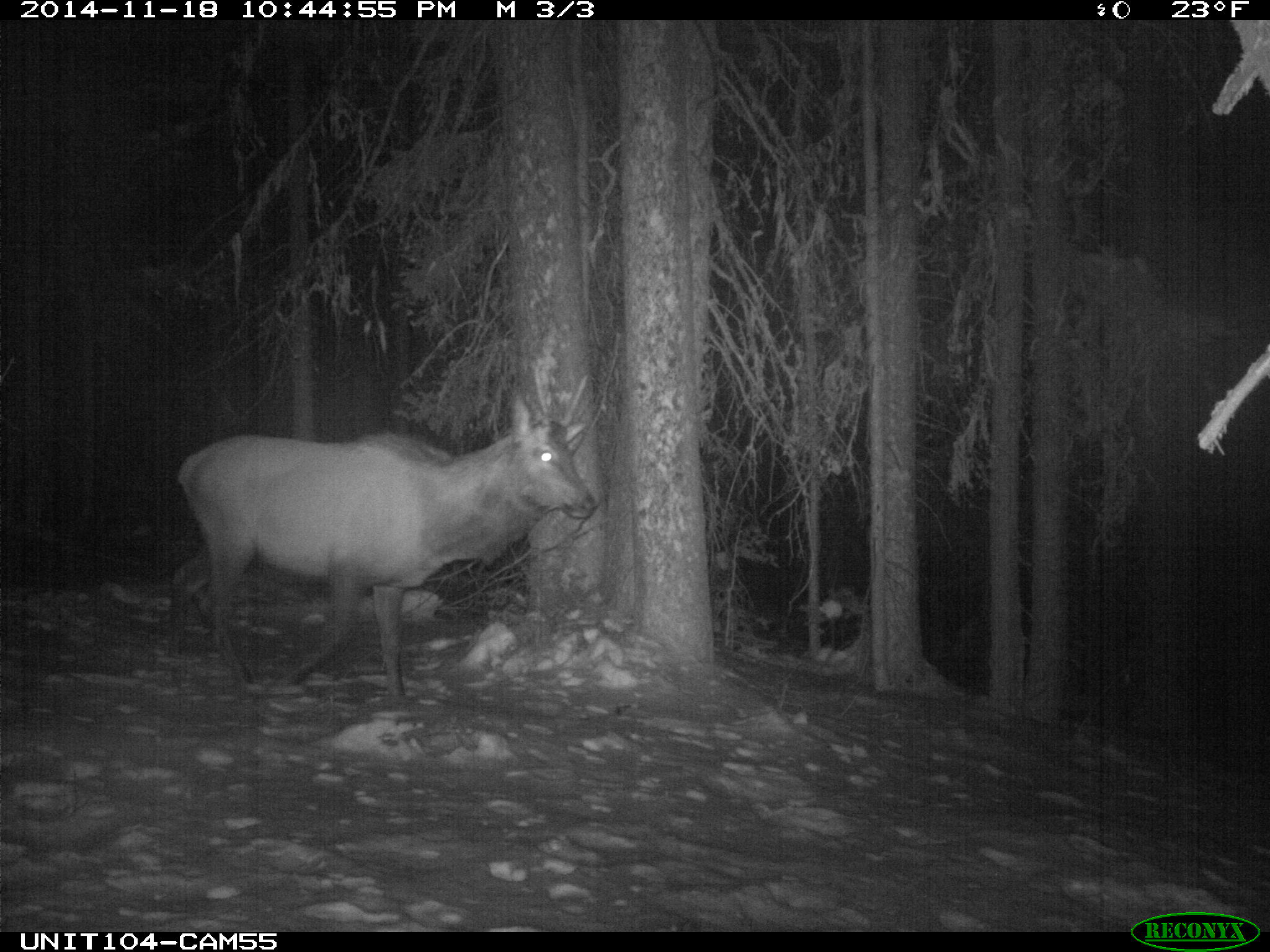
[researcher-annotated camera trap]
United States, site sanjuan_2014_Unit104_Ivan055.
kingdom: Animalia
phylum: Chordata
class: Mammalia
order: Artiodactyla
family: Cervidae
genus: Cervus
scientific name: Cervus elaphus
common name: red deer